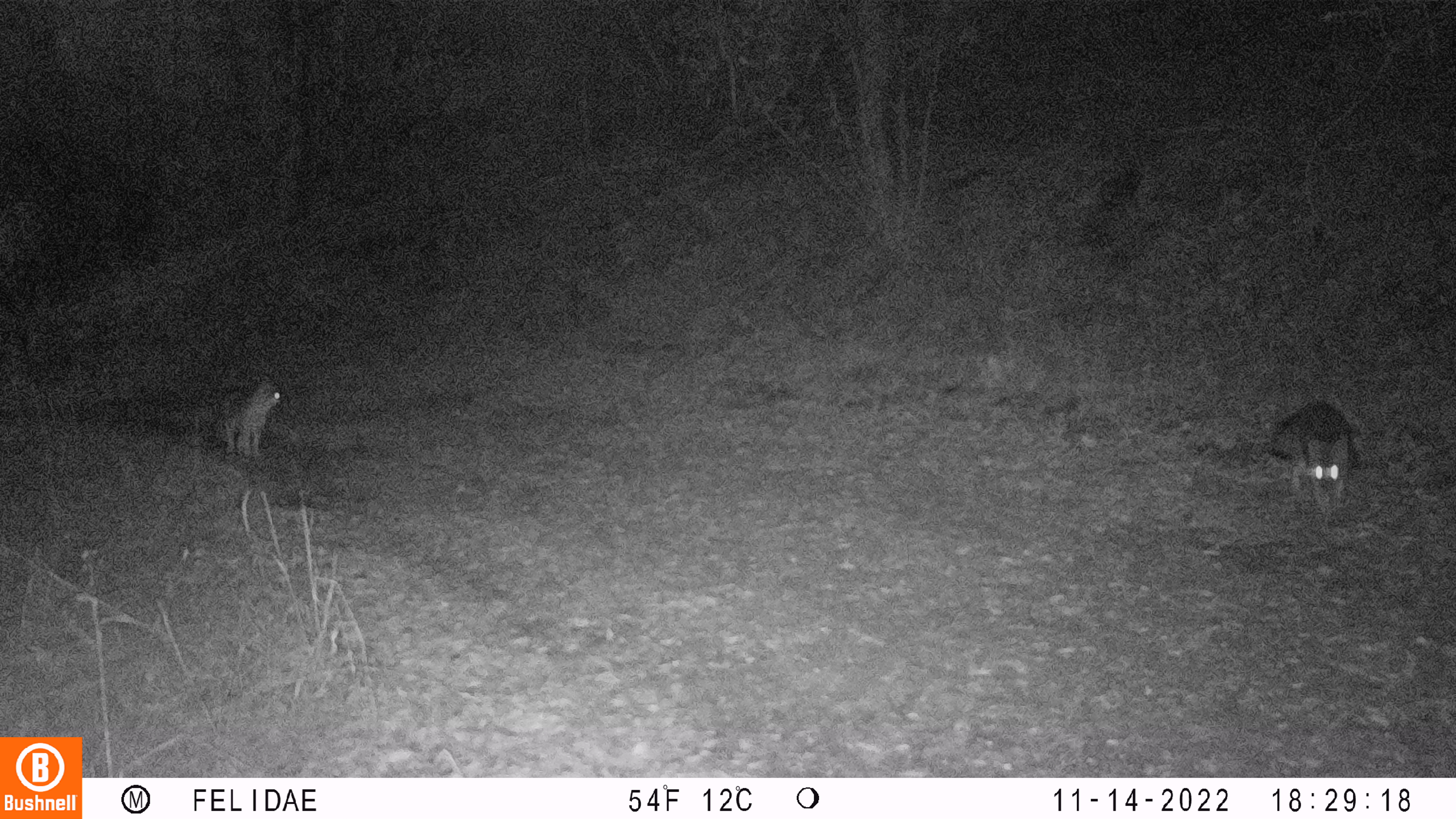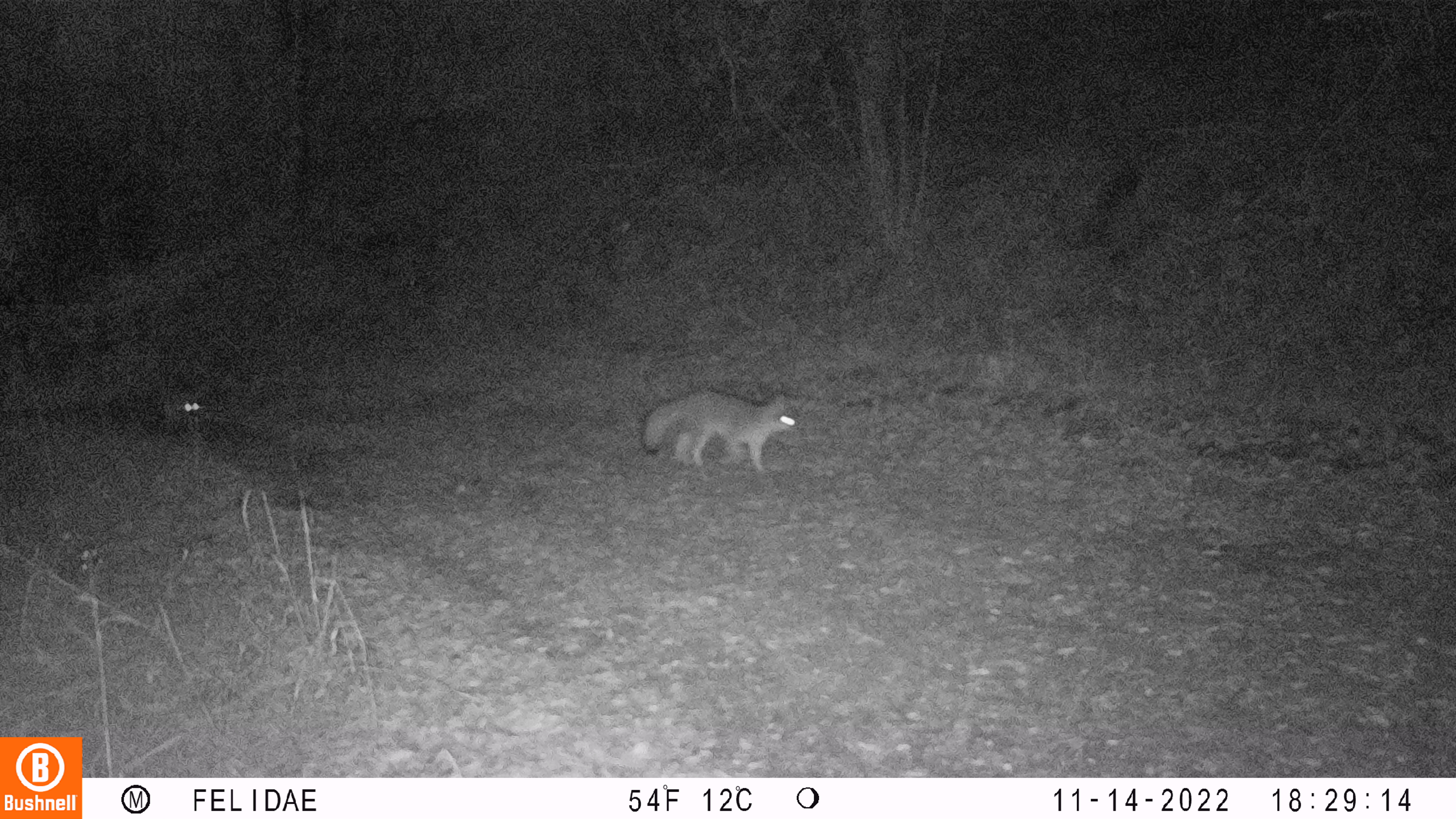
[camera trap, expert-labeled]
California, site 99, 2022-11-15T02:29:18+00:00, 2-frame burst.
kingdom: Animalia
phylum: Chordata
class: Mammalia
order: Carnivora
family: Canidae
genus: Urocyon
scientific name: Urocyon cinereoargenteus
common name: gray fox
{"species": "gray fox (Urocyon cinereoargenteus)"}